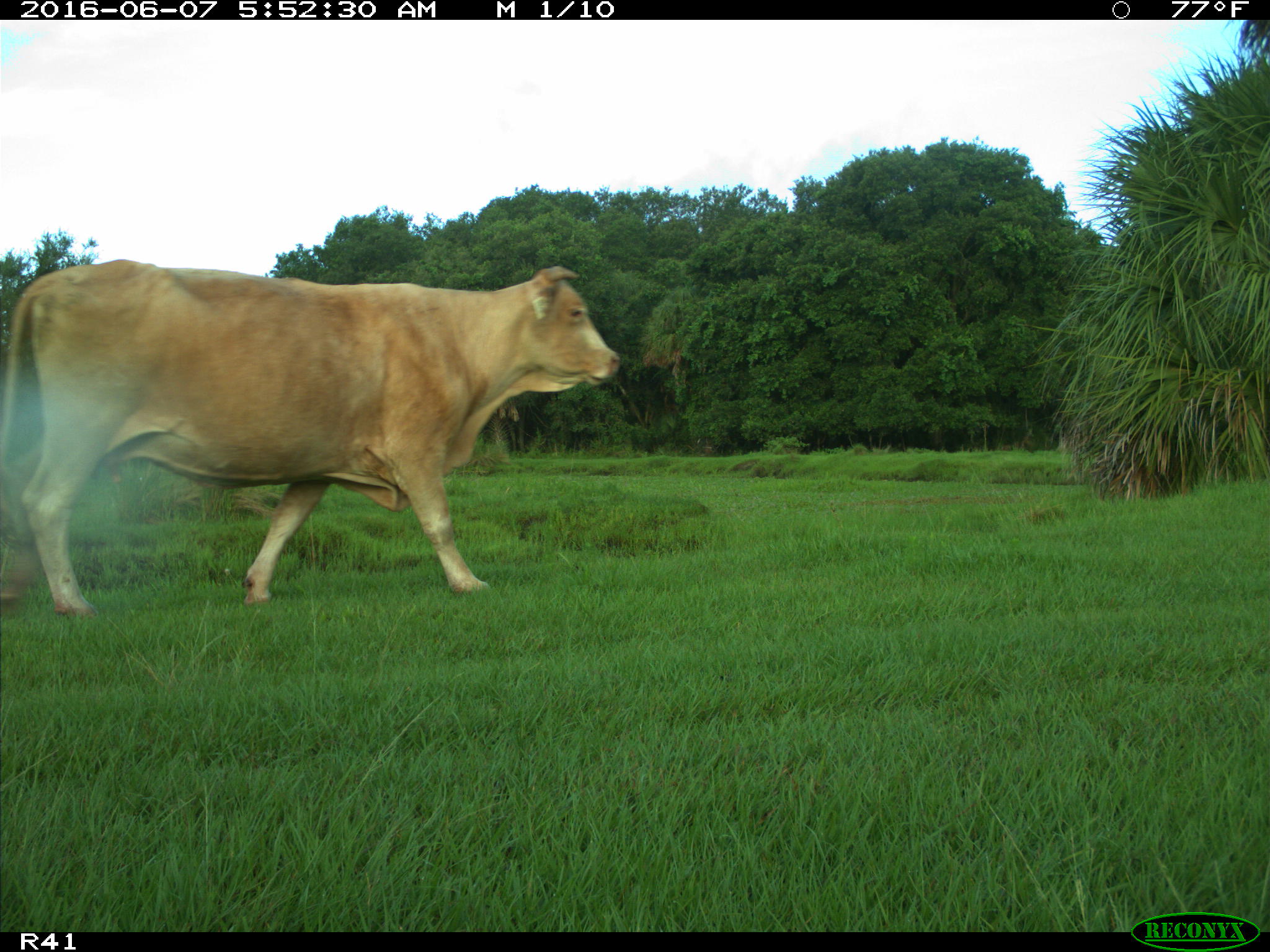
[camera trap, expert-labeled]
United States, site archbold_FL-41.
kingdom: Animalia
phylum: Chordata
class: Mammalia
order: Artiodactyla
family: Bovidae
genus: Bos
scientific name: Bos taurus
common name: domestic cow